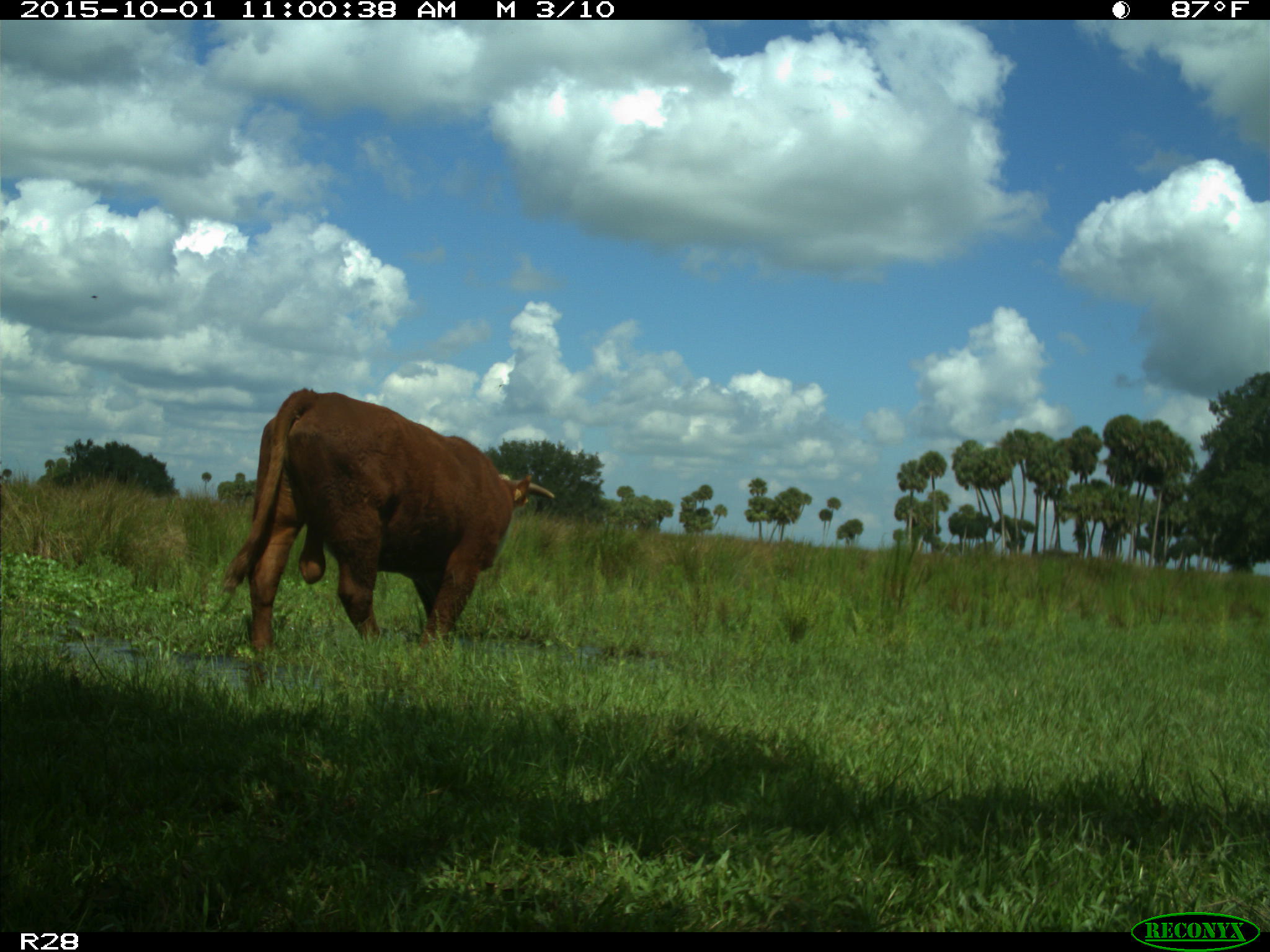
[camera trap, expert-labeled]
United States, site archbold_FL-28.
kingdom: Animalia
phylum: Chordata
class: Mammalia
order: Artiodactyla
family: Bovidae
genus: Bos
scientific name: Bos taurus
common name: domestic cow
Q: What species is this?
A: Bos taurus (domestic cow).